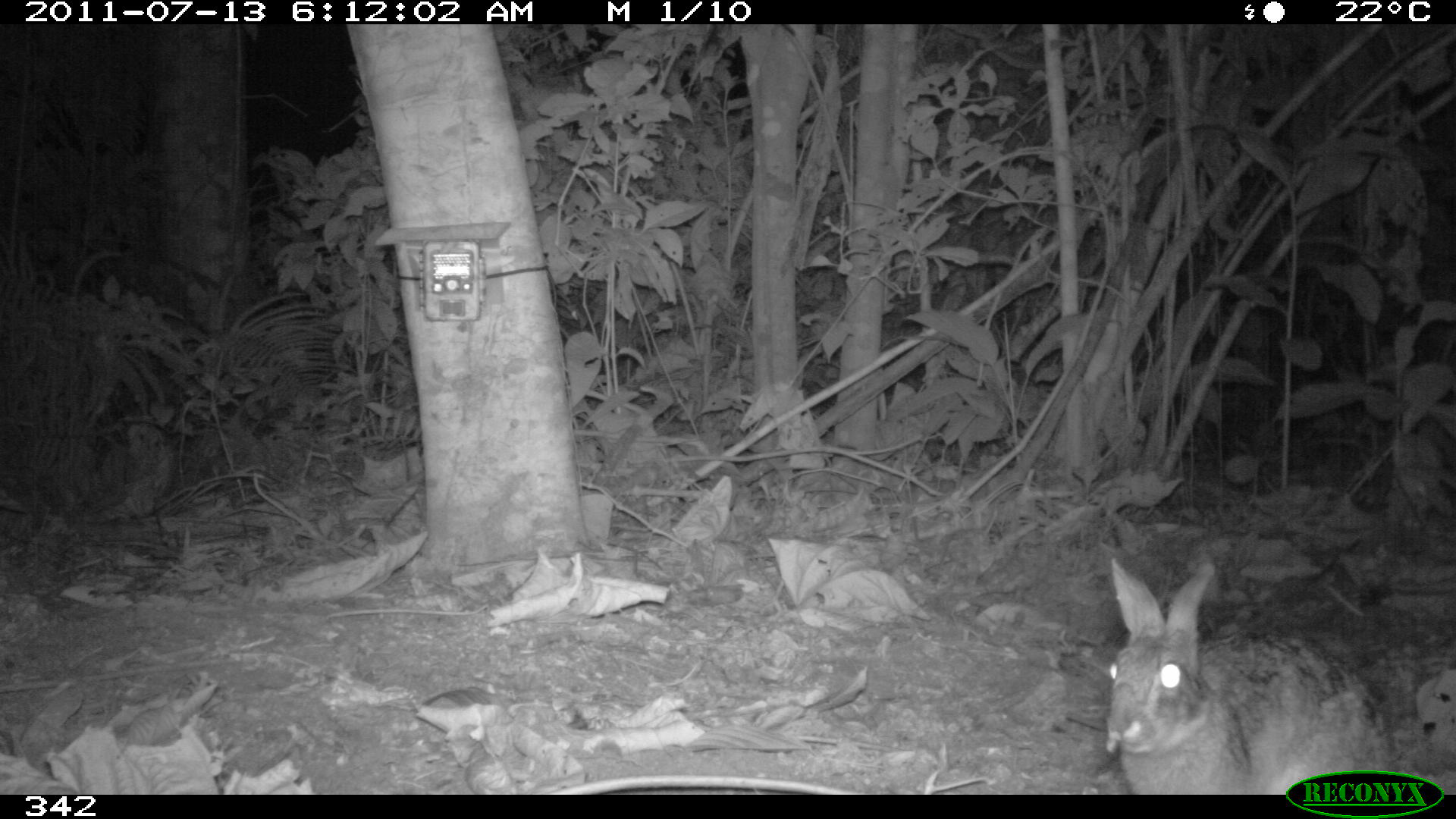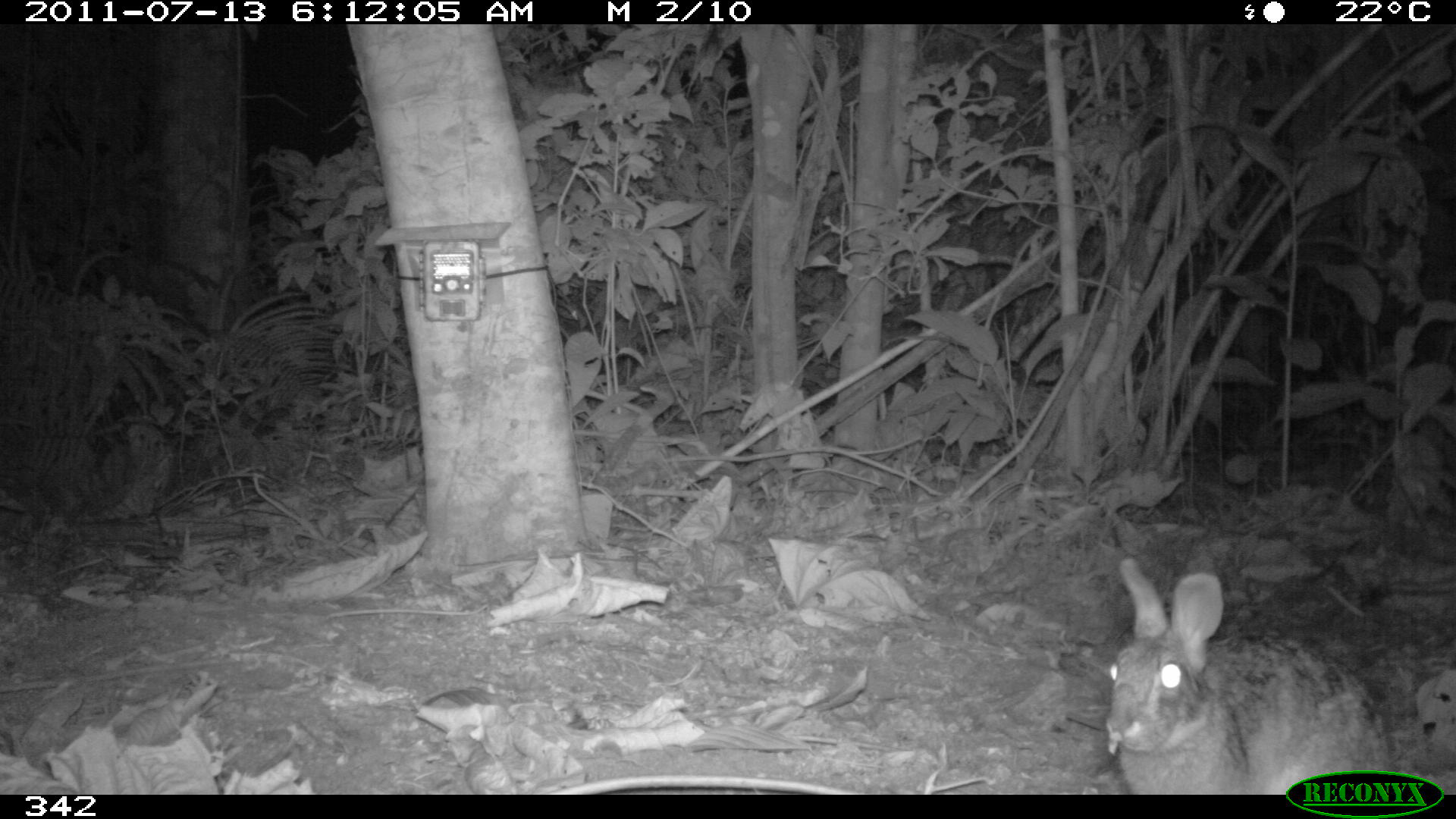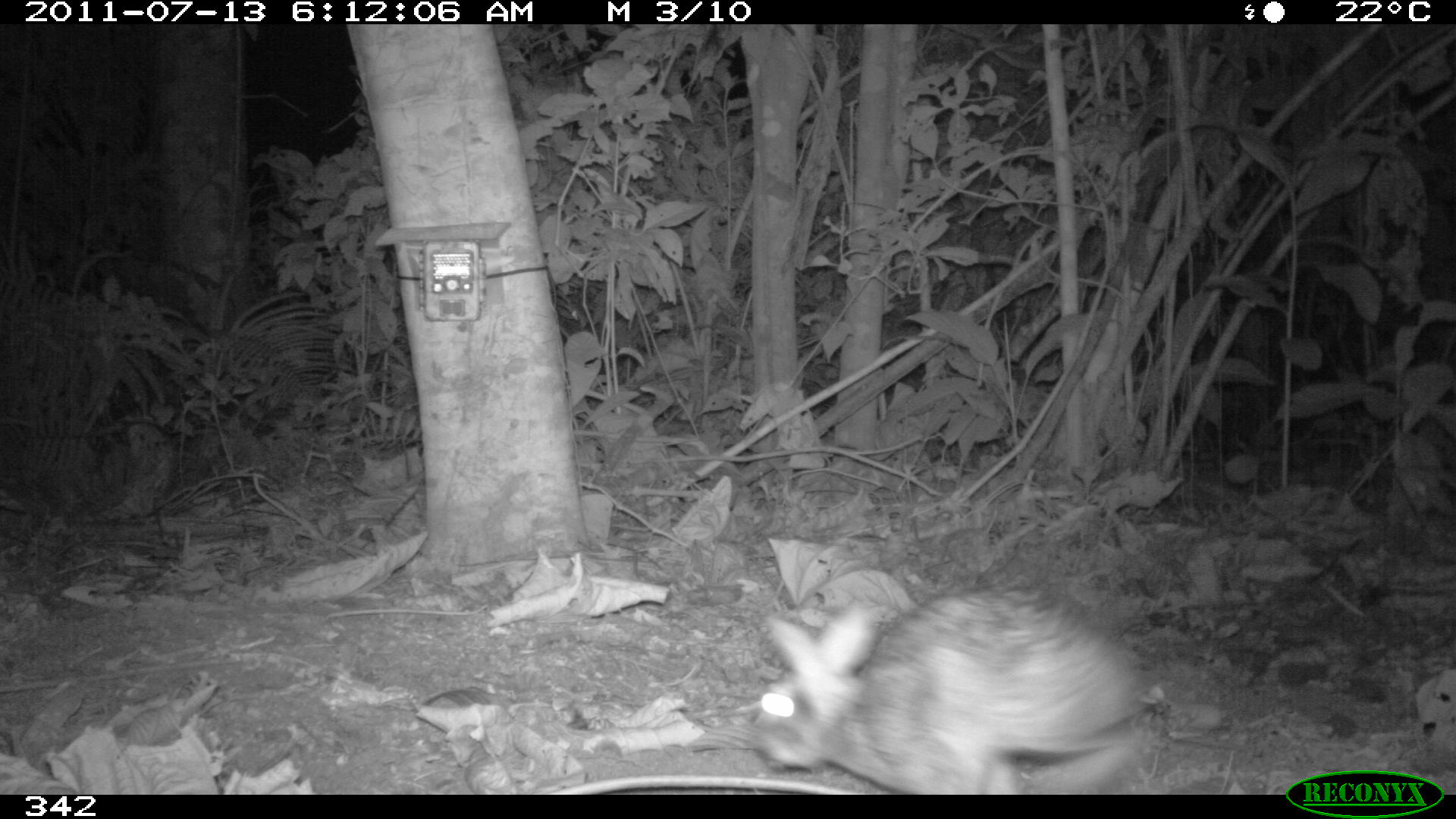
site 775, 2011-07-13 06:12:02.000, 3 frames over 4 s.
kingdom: Animalia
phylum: Chordata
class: Mammalia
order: Lagomorpha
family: Leporidae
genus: Sylvilagus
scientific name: Sylvilagus brasiliensis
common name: tapeti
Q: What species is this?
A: Sylvilagus brasiliensis (tapeti).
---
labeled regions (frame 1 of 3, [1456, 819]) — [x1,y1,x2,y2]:
sylvilagus brasiliensis: [1101,551,1397,794]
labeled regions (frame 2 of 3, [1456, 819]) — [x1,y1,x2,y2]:
sylvilagus brasiliensis: [1102,555,1398,794]